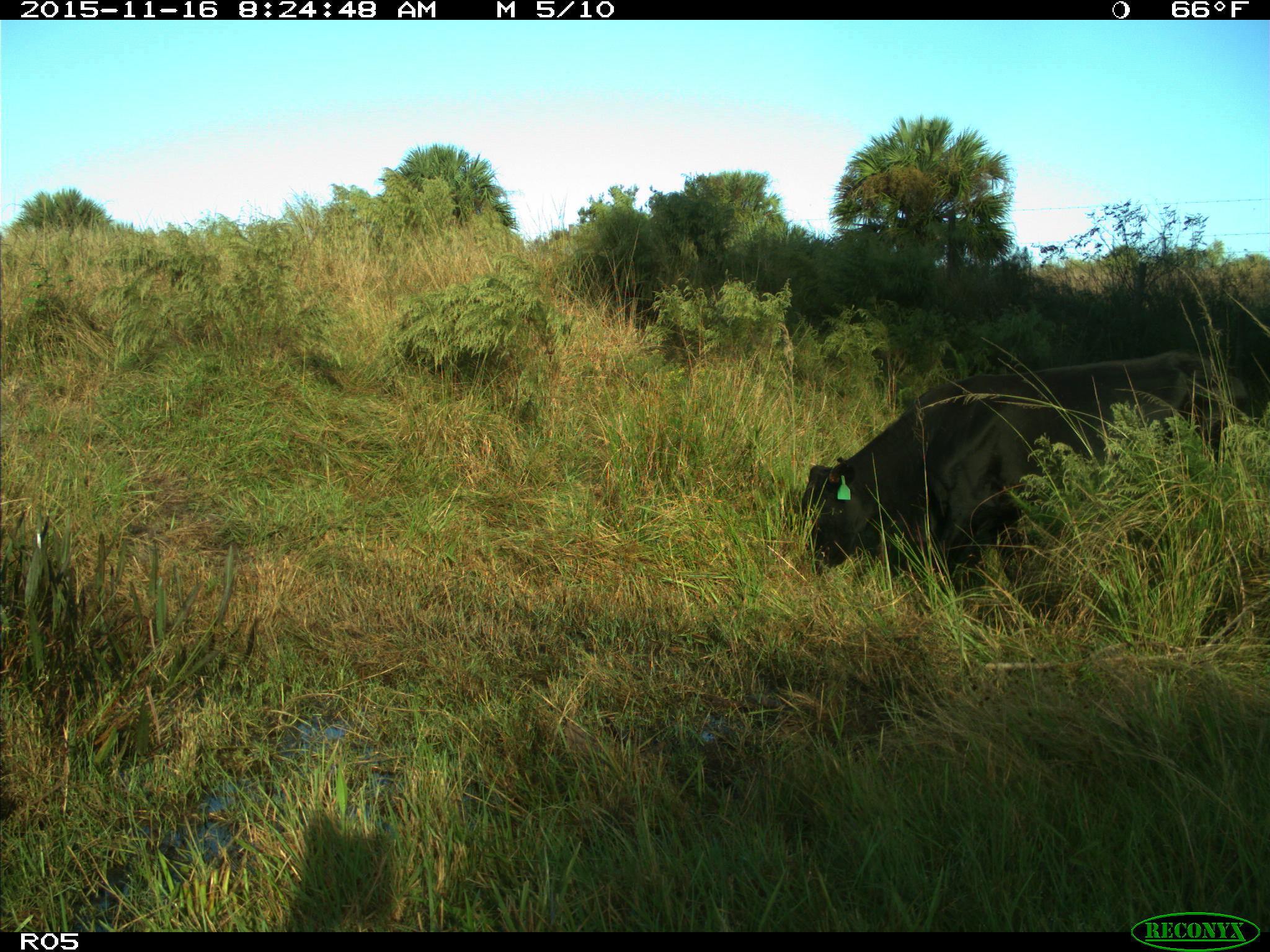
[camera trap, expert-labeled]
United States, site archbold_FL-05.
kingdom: Animalia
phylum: Chordata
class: Mammalia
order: Artiodactyla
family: Bovidae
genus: Bos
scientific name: Bos taurus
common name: domestic cow